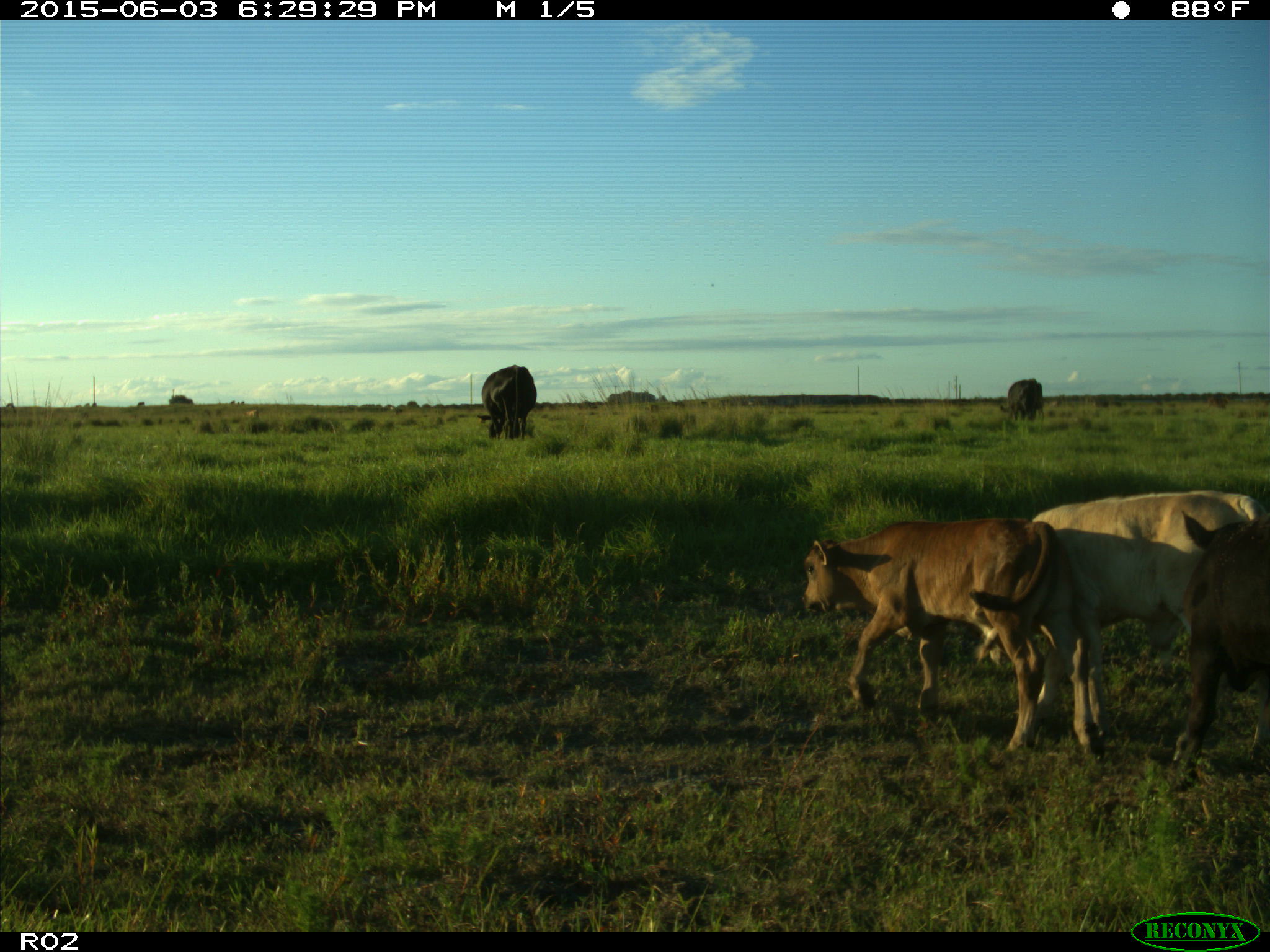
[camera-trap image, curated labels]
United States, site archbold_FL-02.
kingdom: Animalia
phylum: Chordata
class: Mammalia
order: Artiodactyla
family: Bovidae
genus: Bos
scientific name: Bos taurus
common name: domestic cow